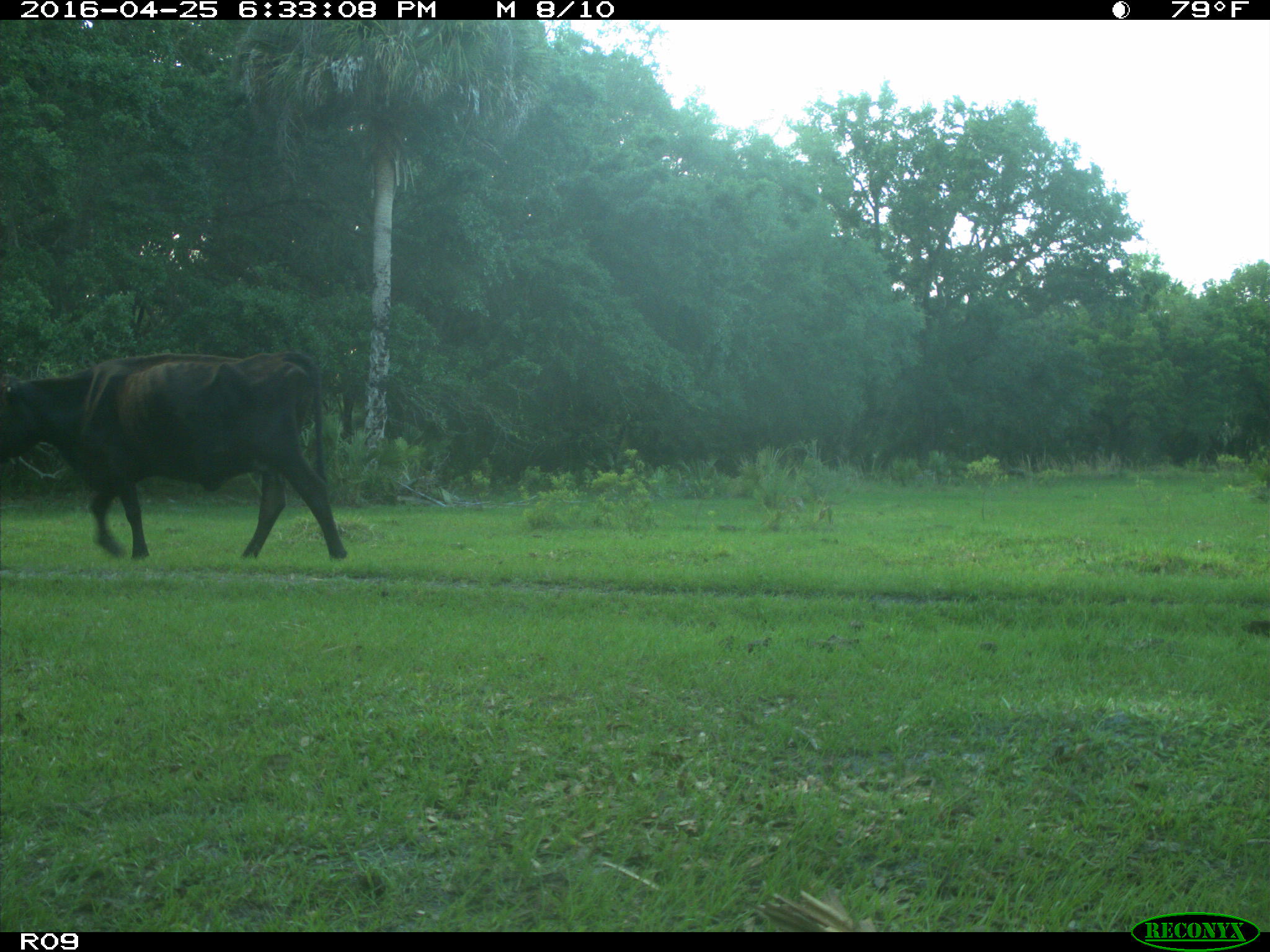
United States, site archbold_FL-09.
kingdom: Animalia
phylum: Chordata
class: Mammalia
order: Artiodactyla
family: Bovidae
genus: Bos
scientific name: Bos taurus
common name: domestic cow